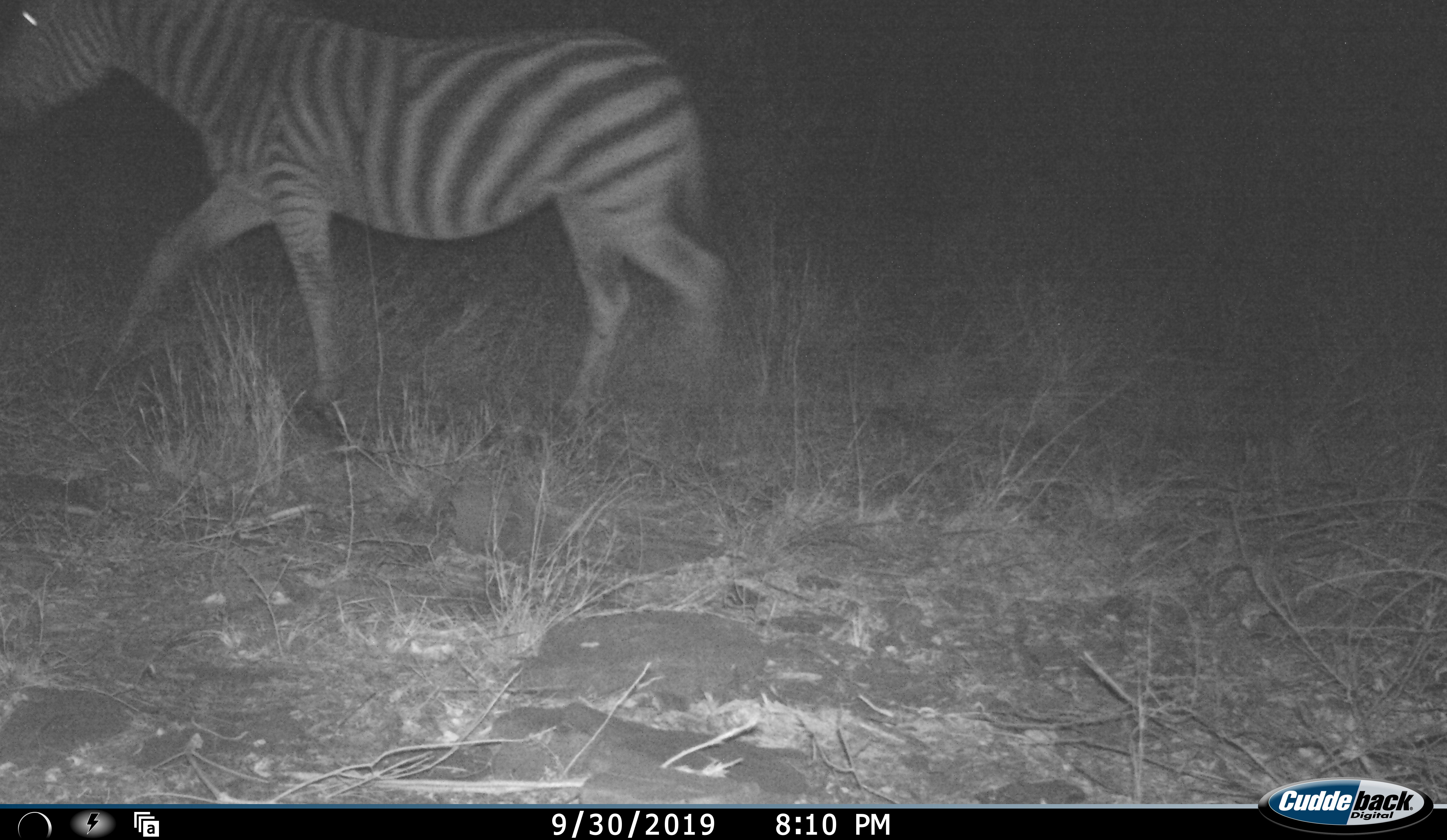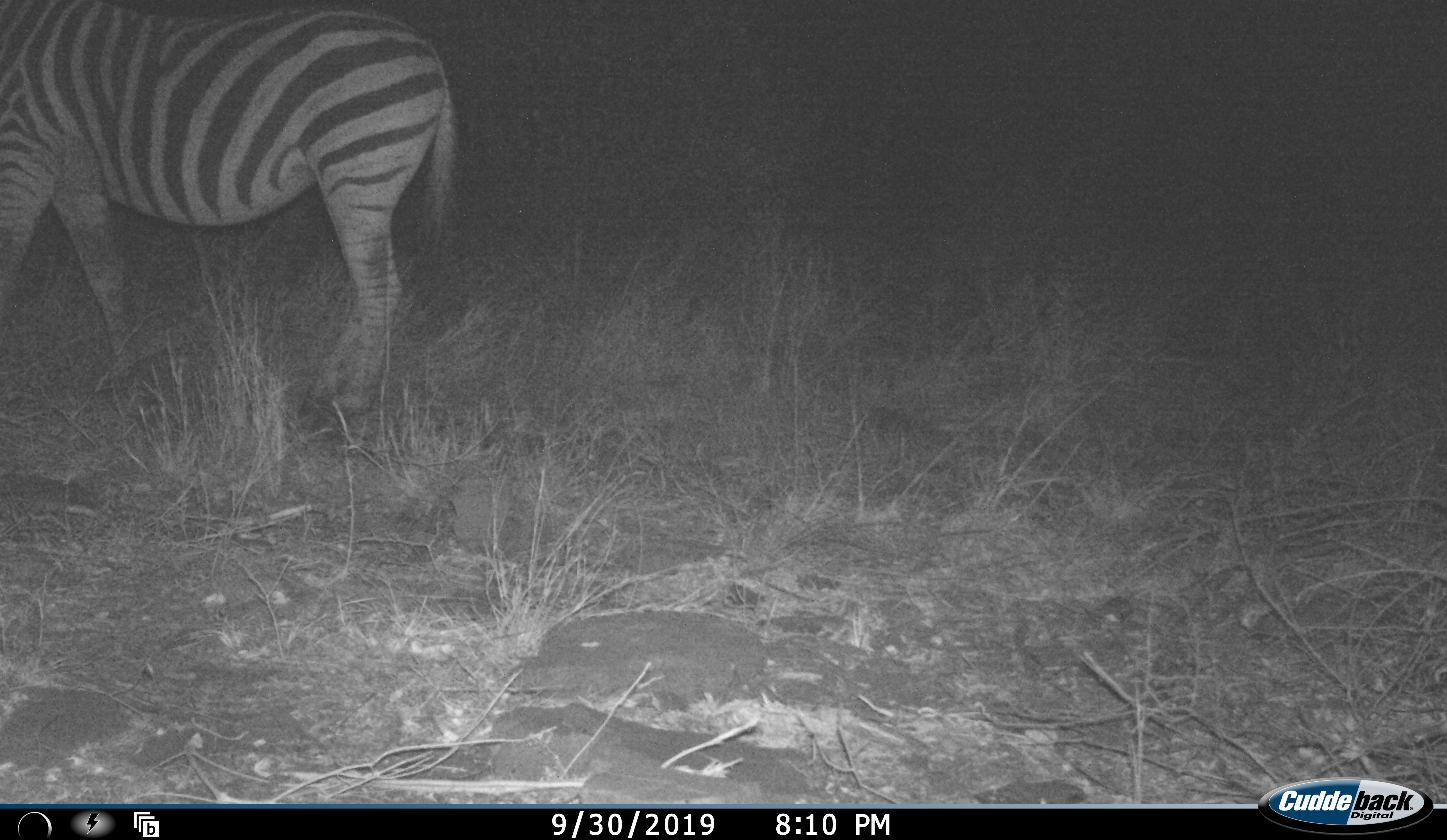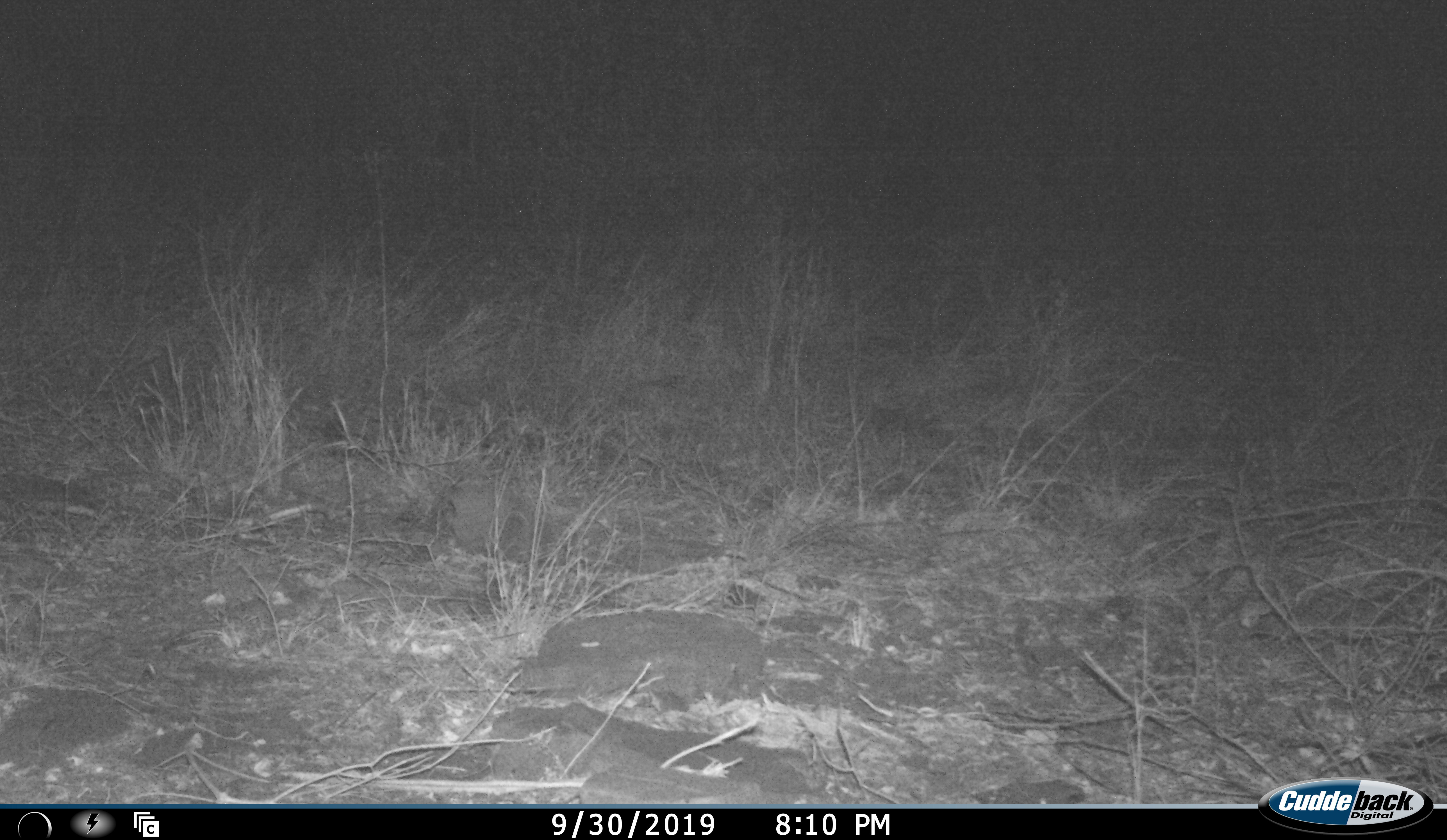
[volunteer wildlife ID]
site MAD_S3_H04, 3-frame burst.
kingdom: Animalia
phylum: Chordata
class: Mammalia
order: Perissodactyla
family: Equidae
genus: Equus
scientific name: Equus quagga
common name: plains zebra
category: zebraplains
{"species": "zebraplains (plains zebra) (Equus quagga)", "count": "1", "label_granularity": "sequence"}